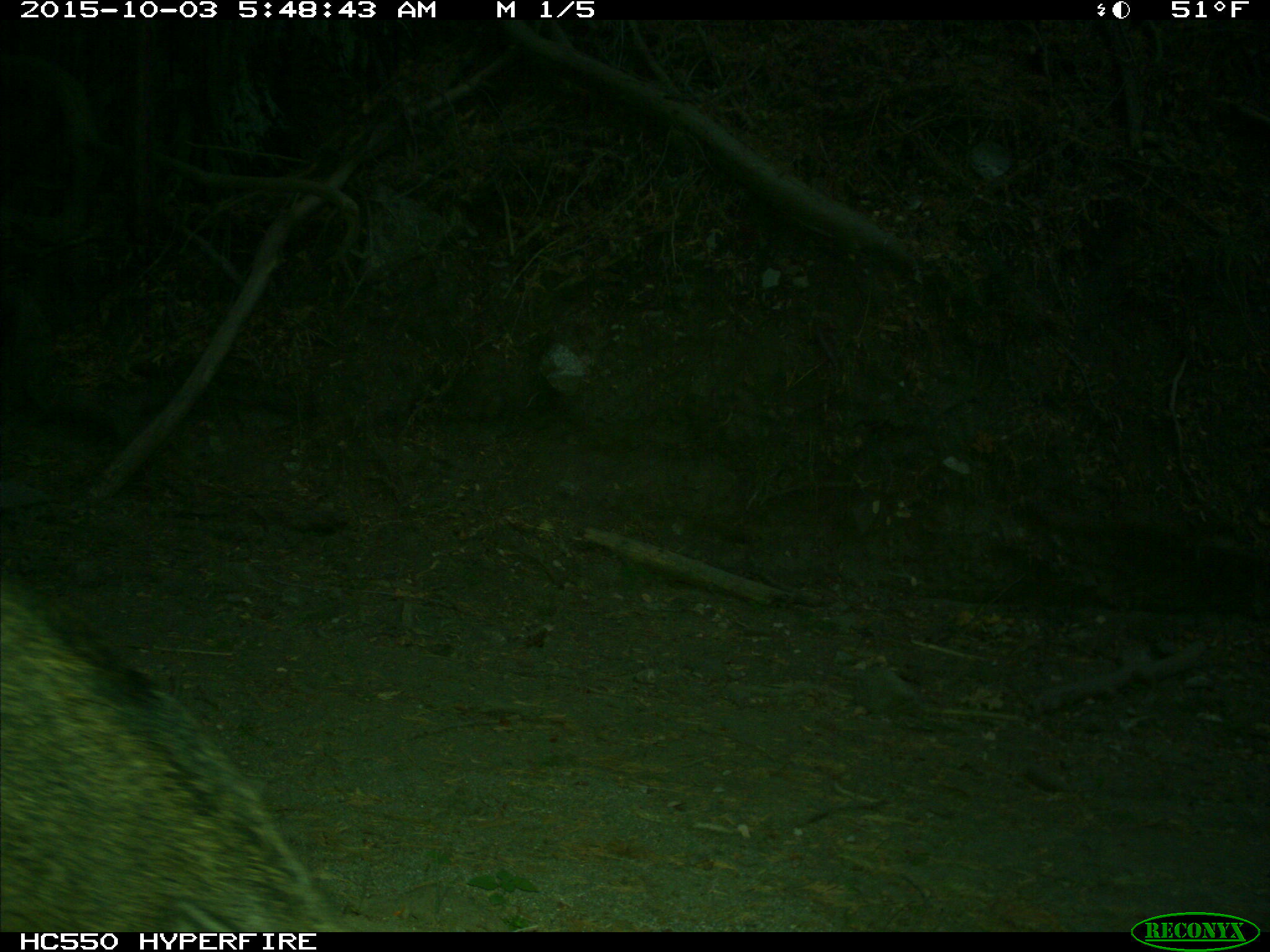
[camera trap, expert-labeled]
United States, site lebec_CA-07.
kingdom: Animalia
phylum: Chordata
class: Mammalia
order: Artiodactyla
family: Suidae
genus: Sus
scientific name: Sus scrofa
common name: wild boar